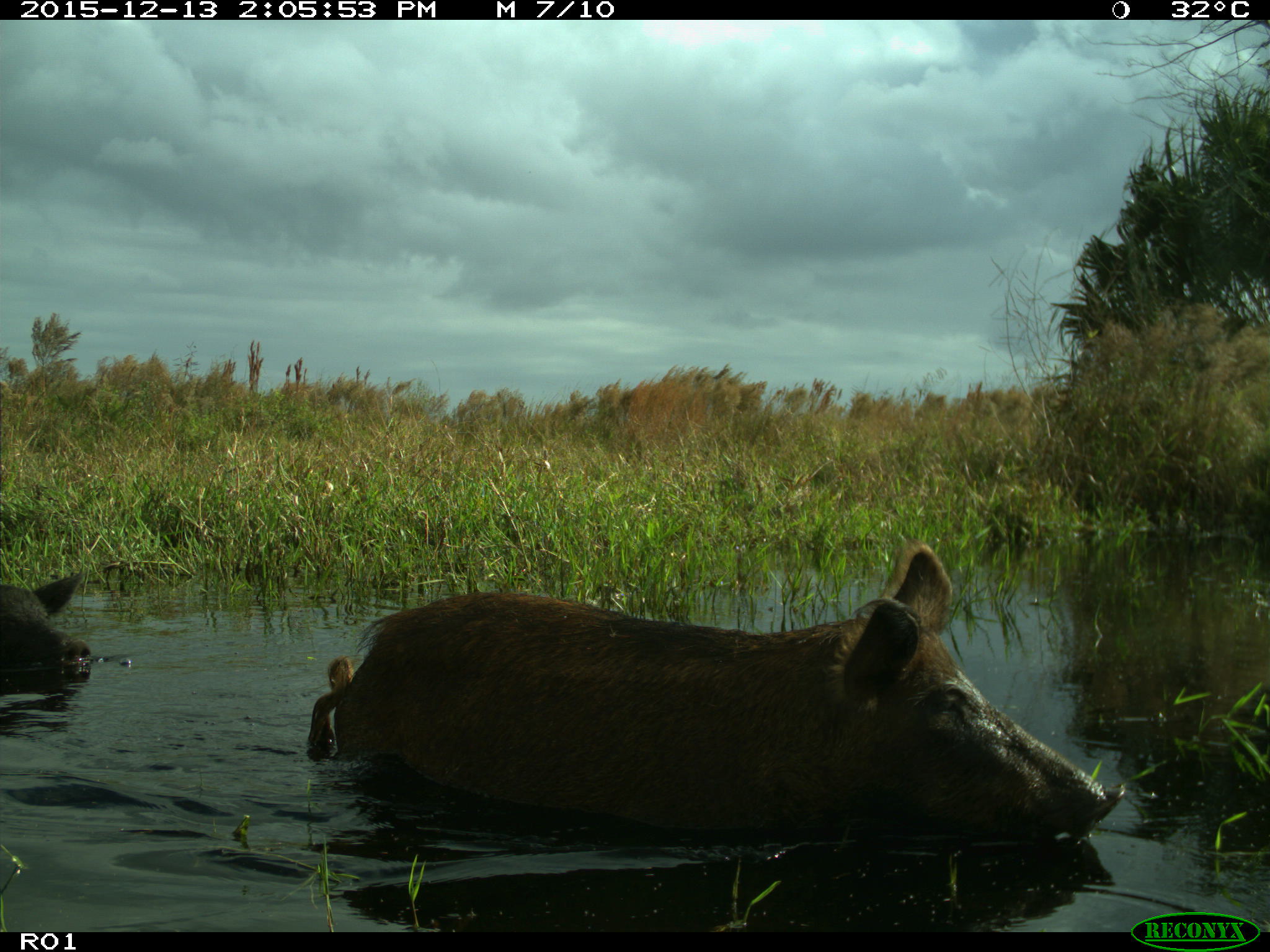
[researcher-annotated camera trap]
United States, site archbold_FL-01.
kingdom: Animalia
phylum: Chordata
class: Mammalia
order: Artiodactyla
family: Suidae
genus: Sus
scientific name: Sus scrofa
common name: wild boar